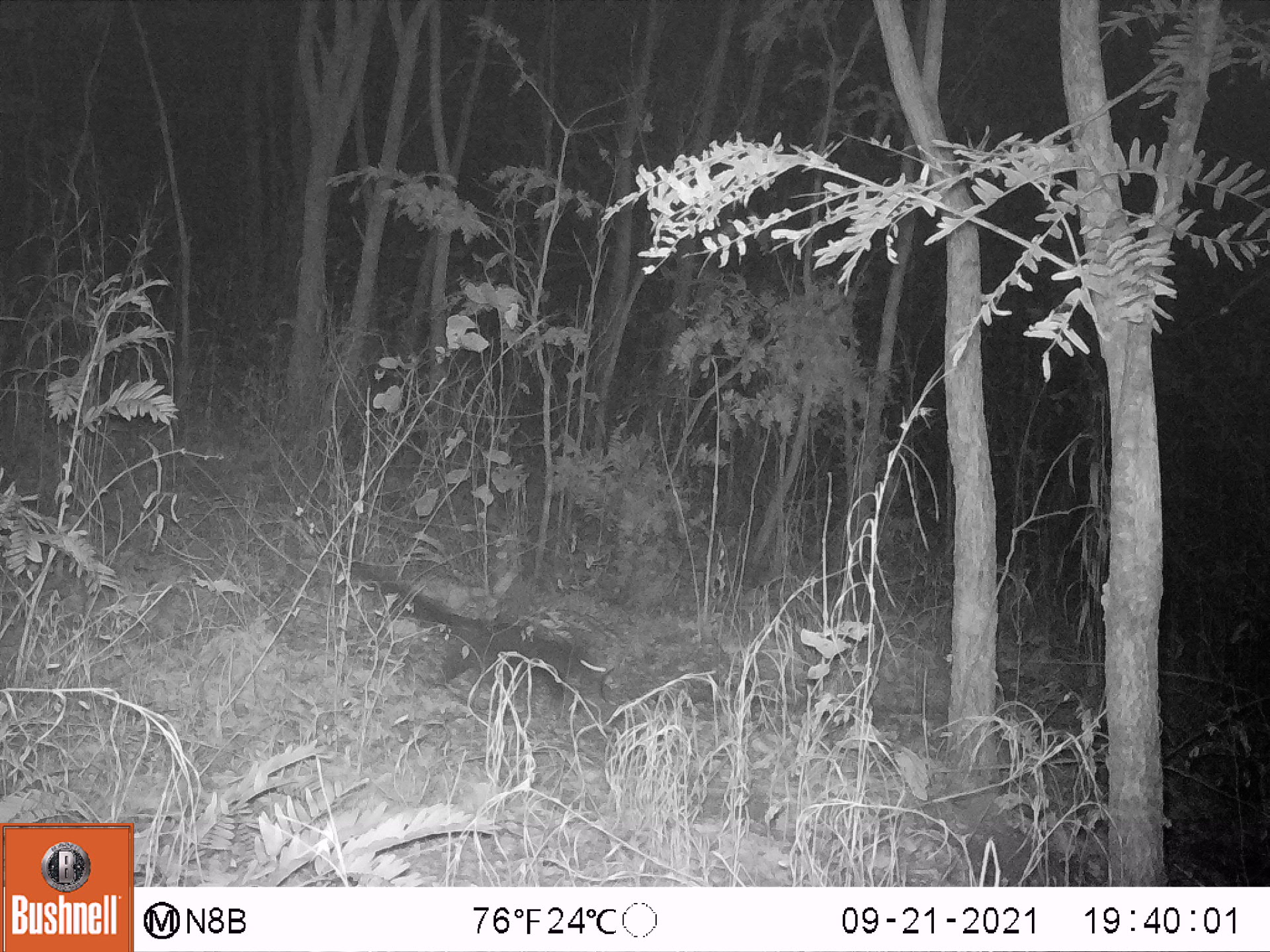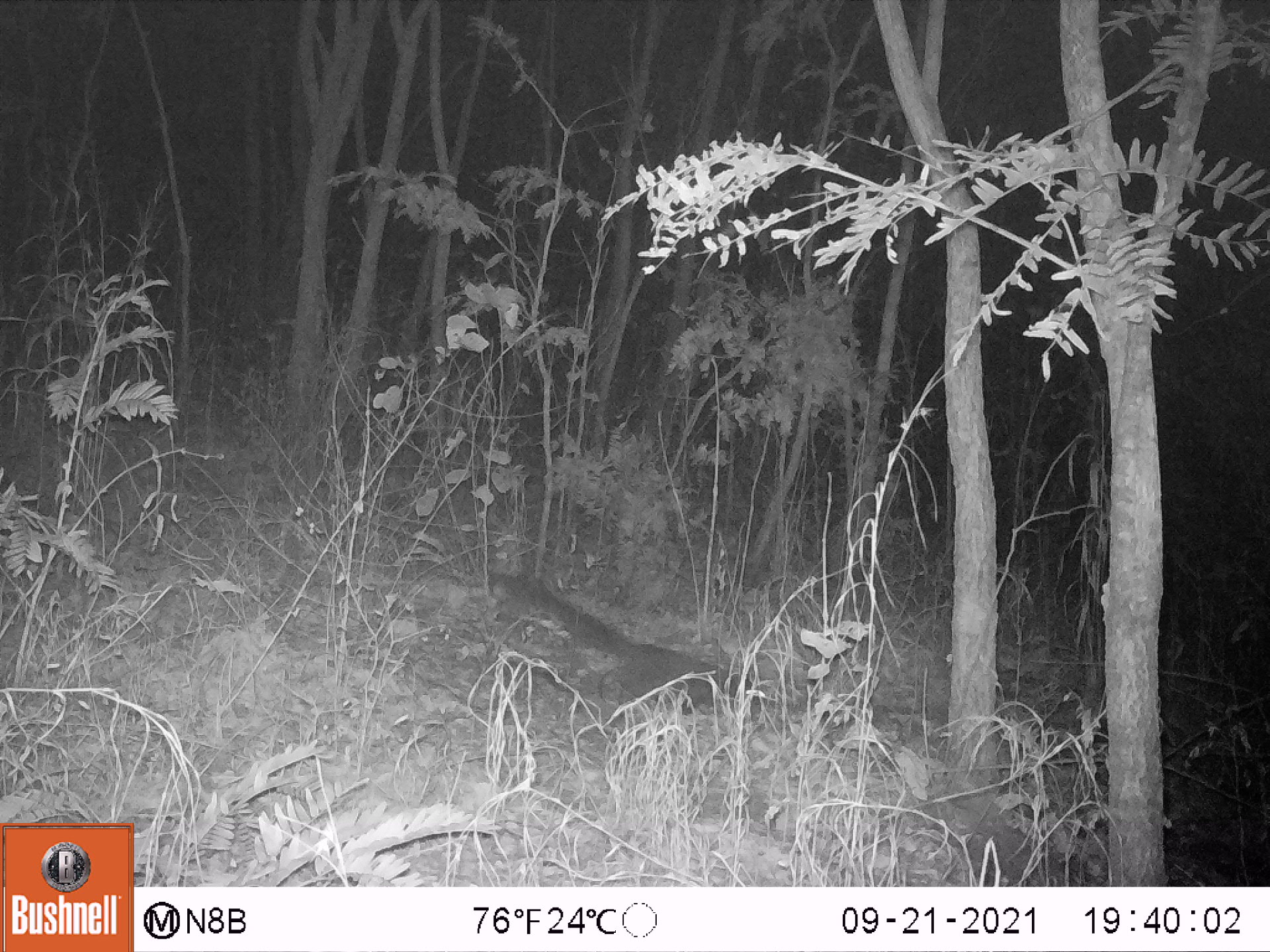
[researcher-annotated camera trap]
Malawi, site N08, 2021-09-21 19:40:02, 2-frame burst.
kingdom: Animalia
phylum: Chordata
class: Mammalia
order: Carnivora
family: Viverridae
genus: Civettictis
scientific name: Civettictis civetta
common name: african civet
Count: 1.